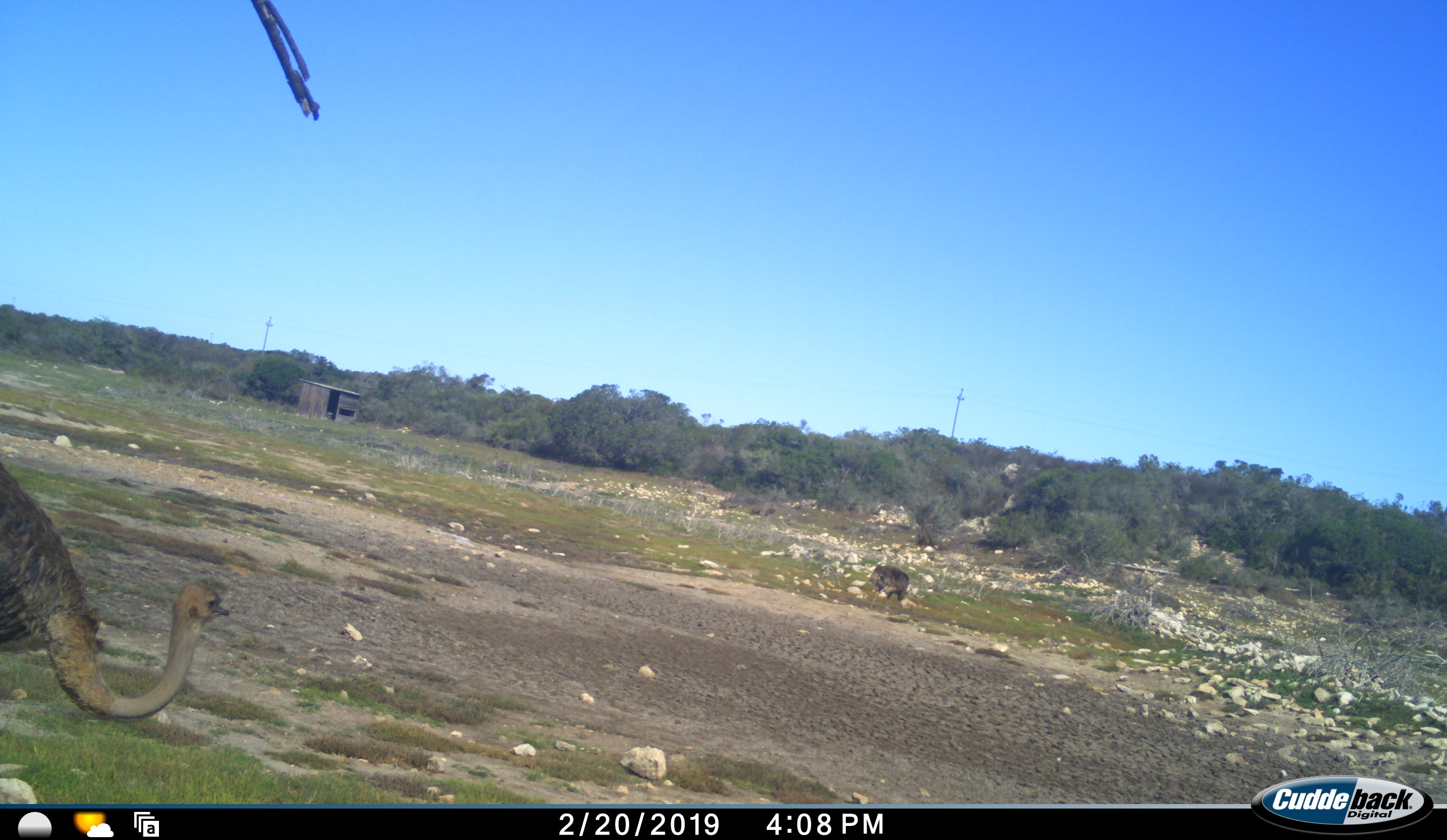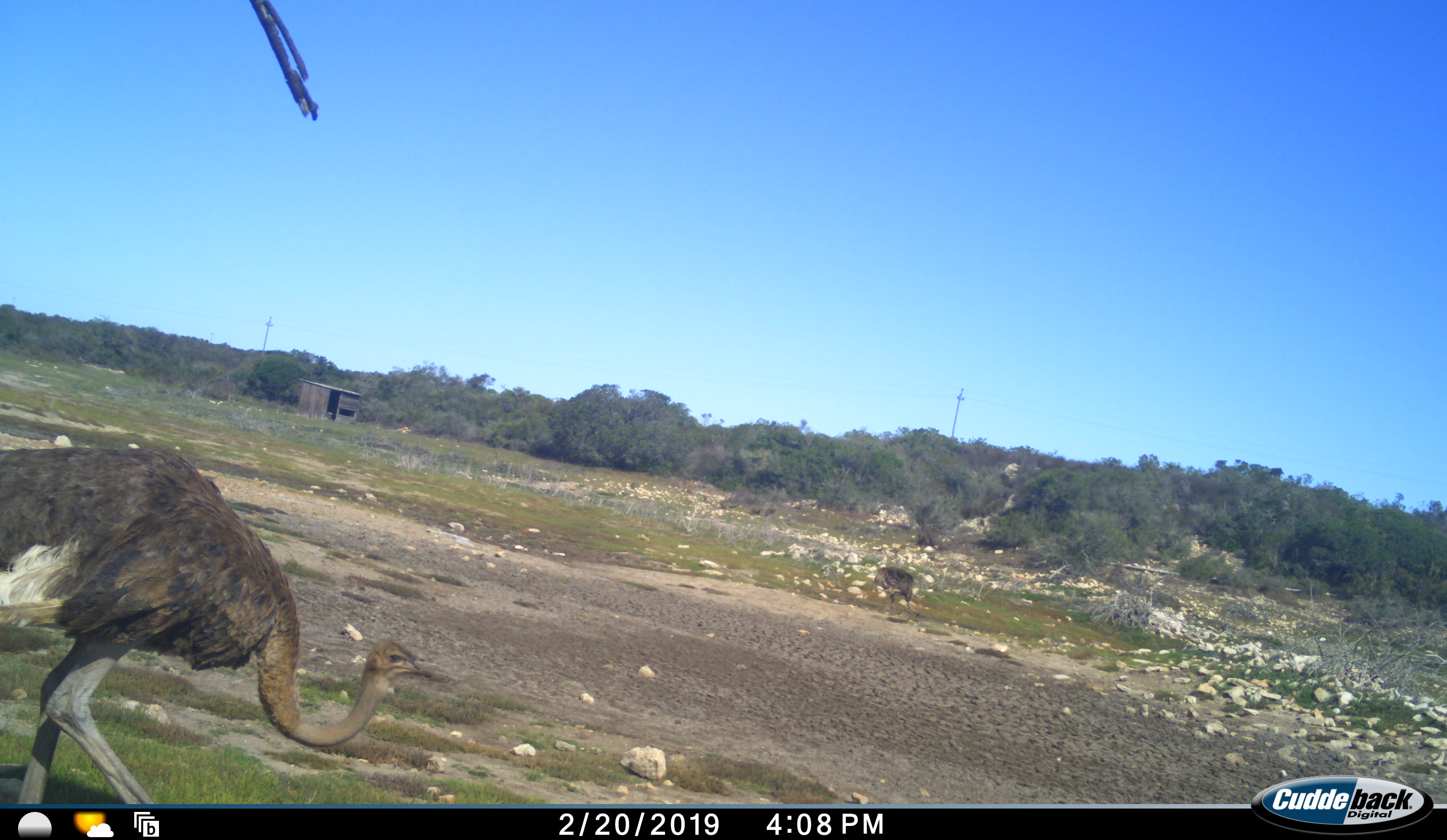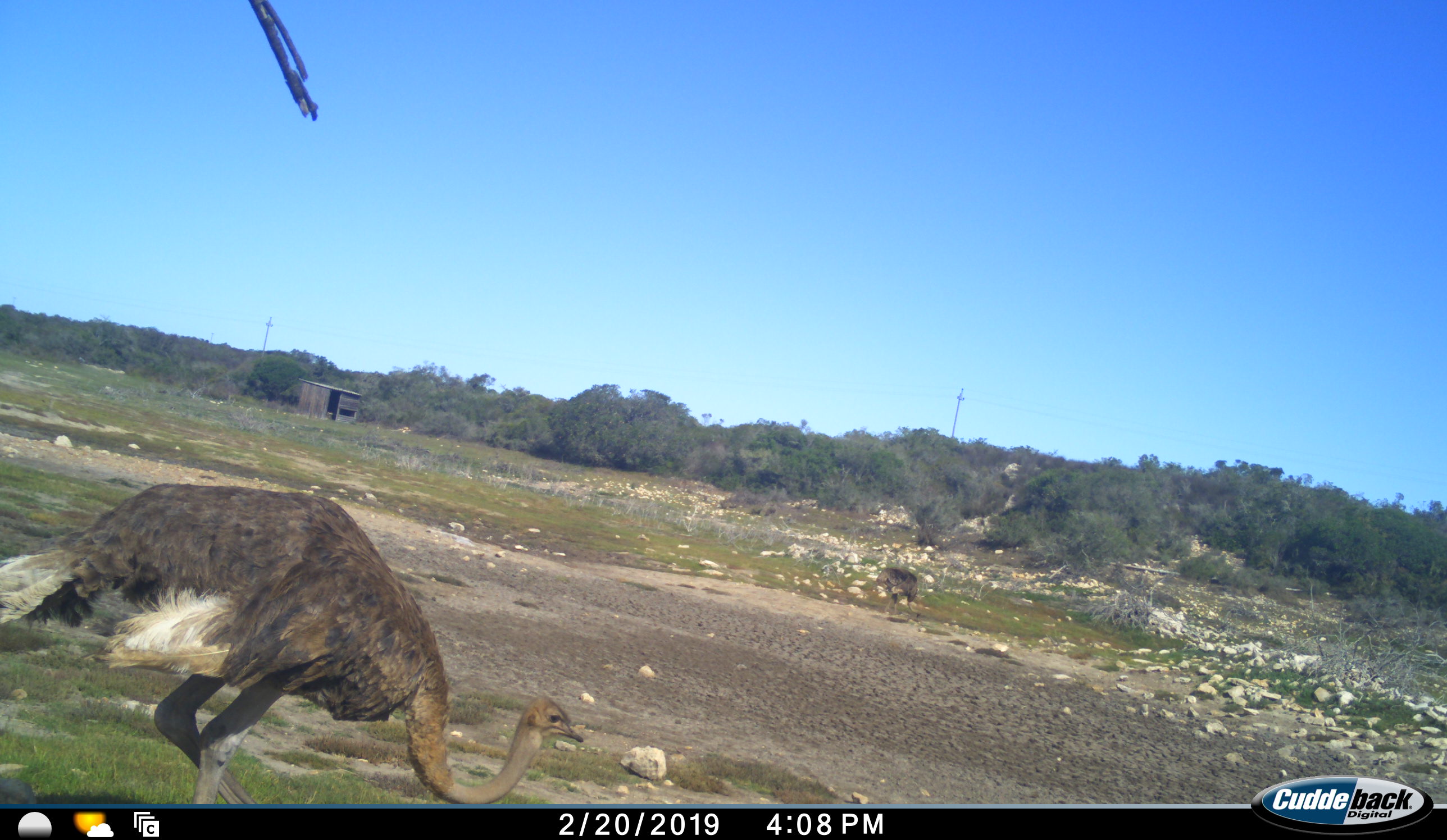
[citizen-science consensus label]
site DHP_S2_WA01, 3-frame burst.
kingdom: Animalia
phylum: Chordata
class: Aves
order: Struthioniformes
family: Struthionidae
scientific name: Struthionidae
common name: ostrich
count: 2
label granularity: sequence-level